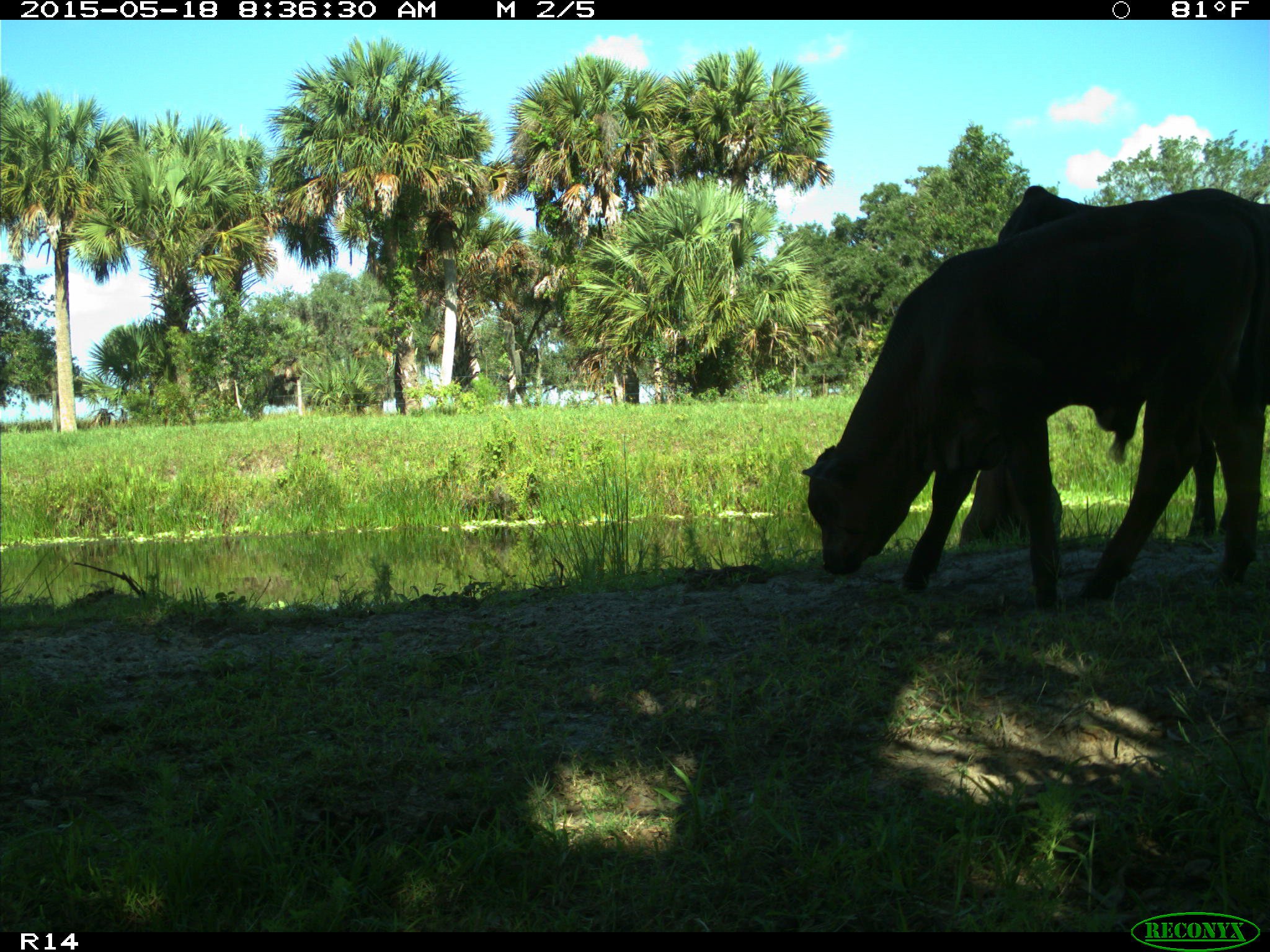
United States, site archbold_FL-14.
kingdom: Animalia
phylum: Chordata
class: Mammalia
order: Artiodactyla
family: Bovidae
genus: Bos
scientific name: Bos taurus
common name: domestic cow